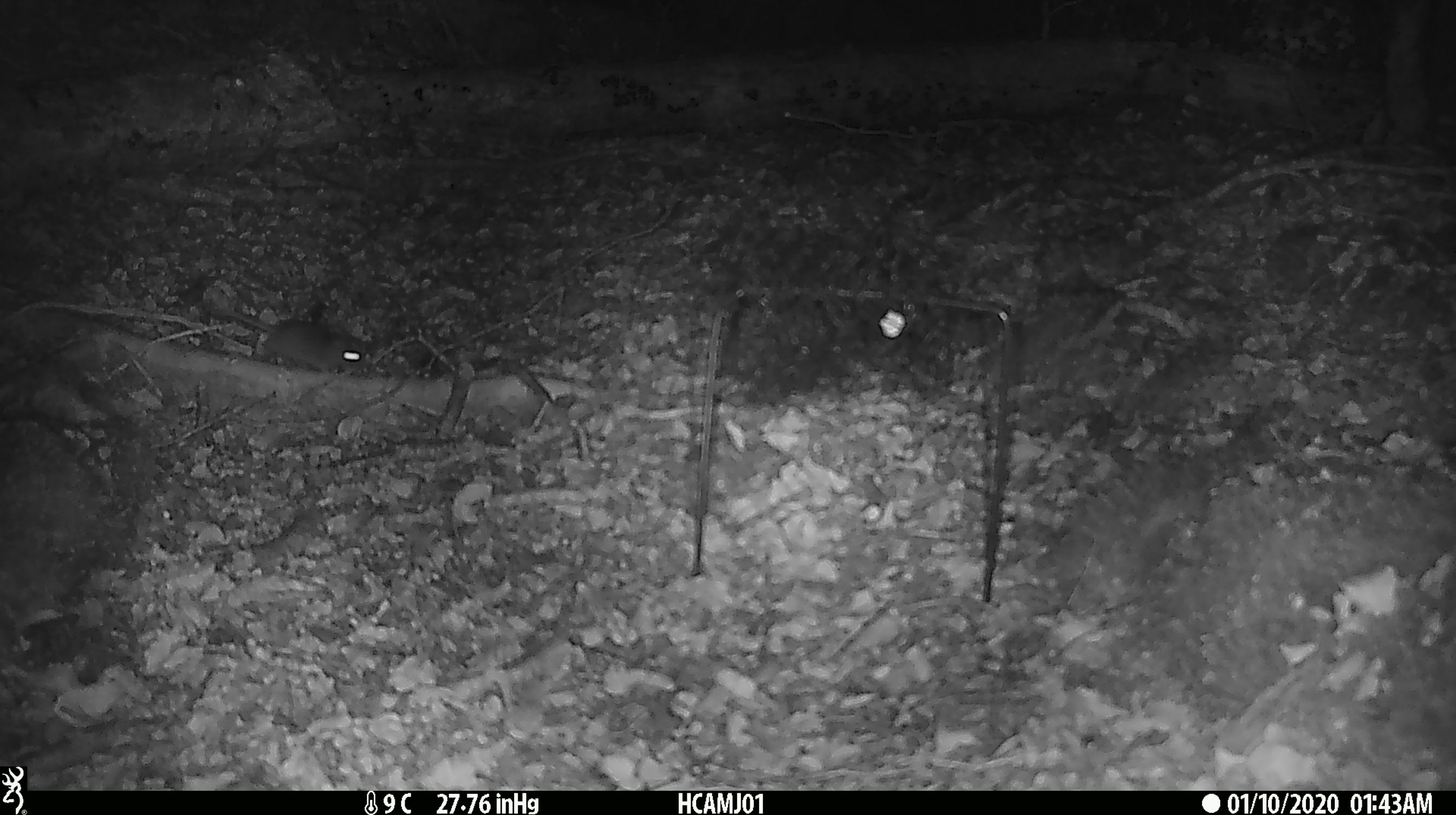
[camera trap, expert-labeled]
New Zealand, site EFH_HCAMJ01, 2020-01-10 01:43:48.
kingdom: Animalia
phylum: Chordata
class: Mammalia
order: Rodentia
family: Muridae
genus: Mus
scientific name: Mus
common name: mouse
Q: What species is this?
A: Mouse (Mus).